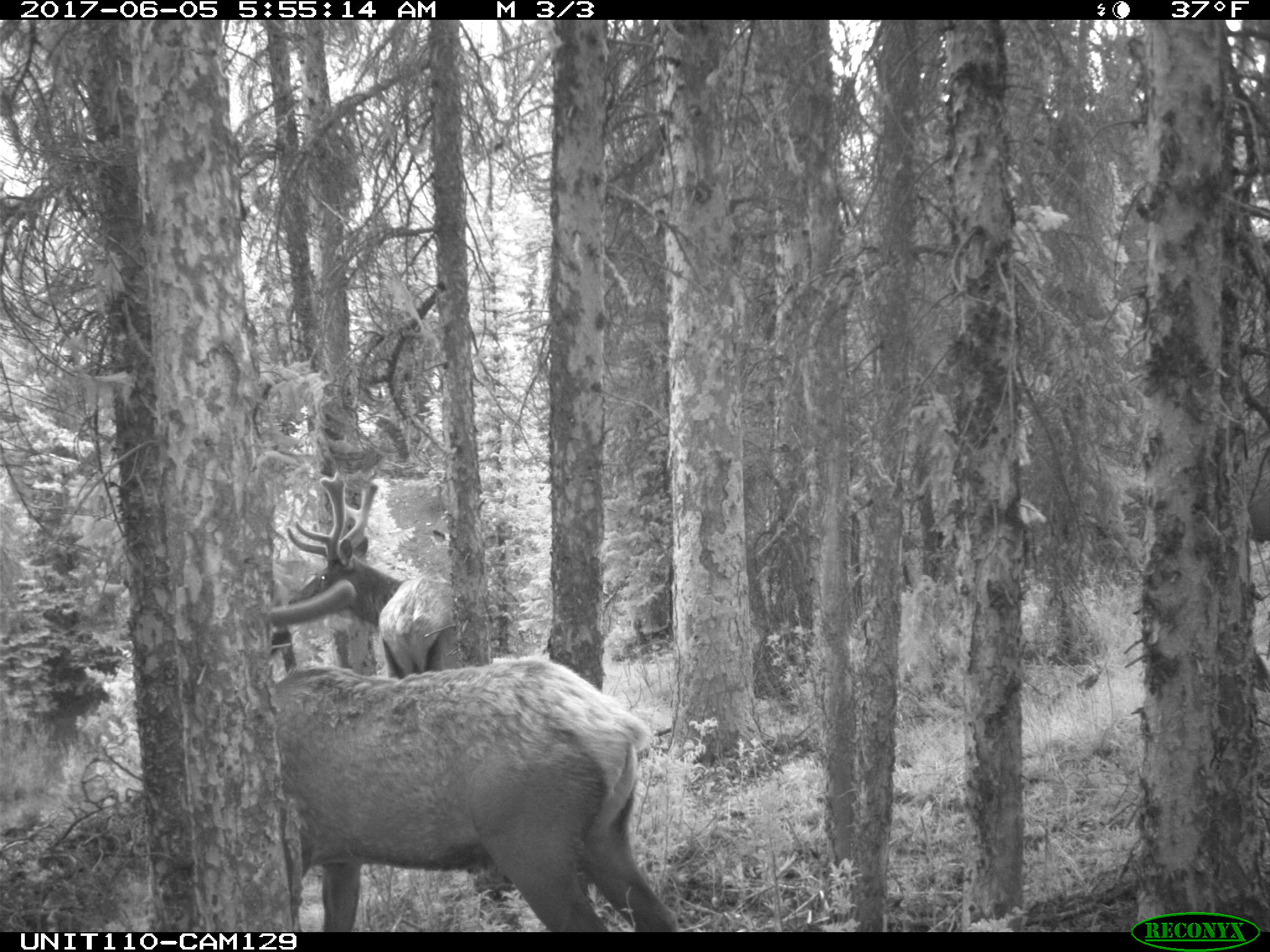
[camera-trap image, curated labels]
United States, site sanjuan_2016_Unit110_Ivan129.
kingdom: Animalia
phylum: Chordata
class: Mammalia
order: Artiodactyla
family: Cervidae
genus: Cervus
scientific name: Cervus elaphus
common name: red deer